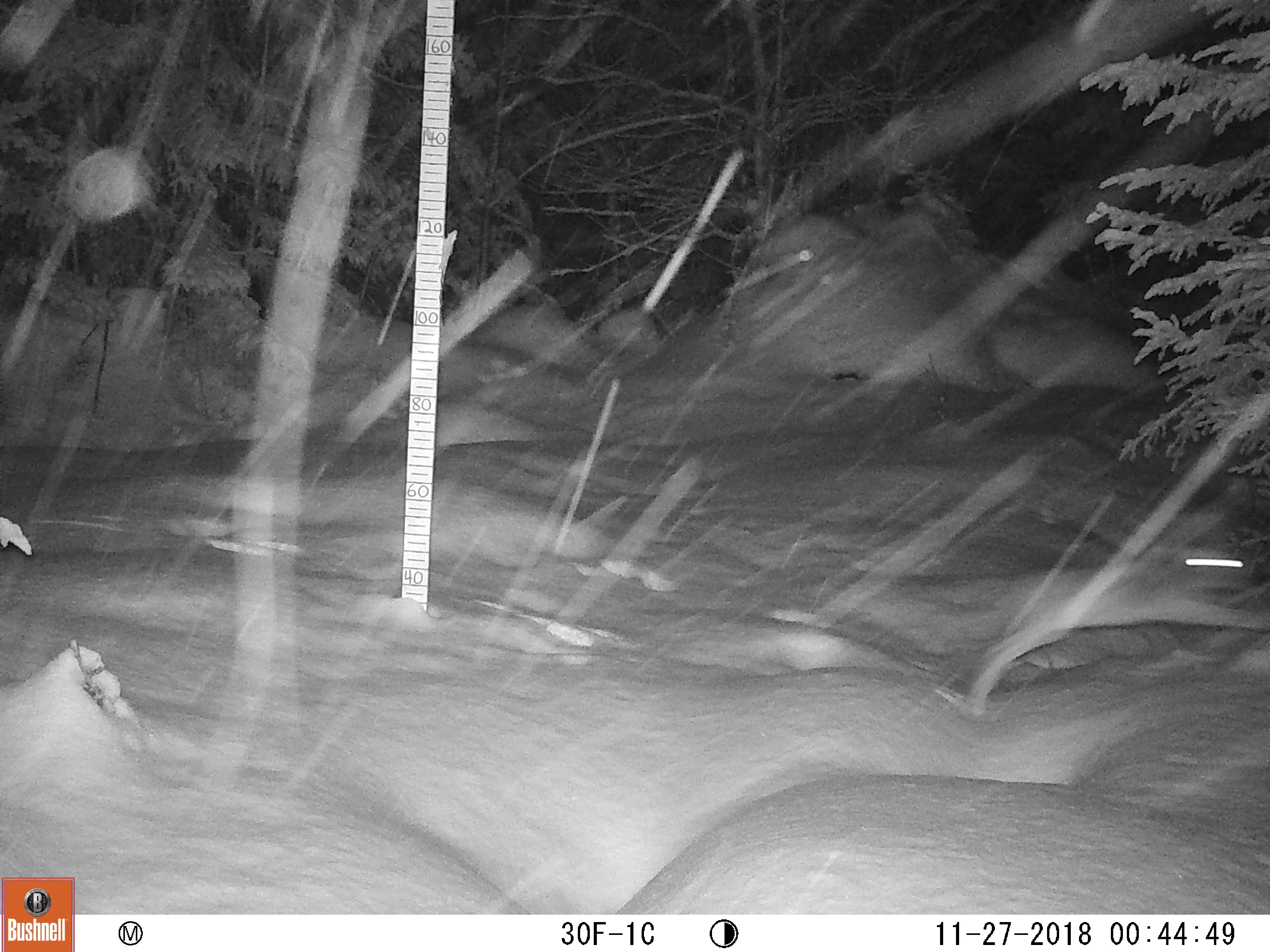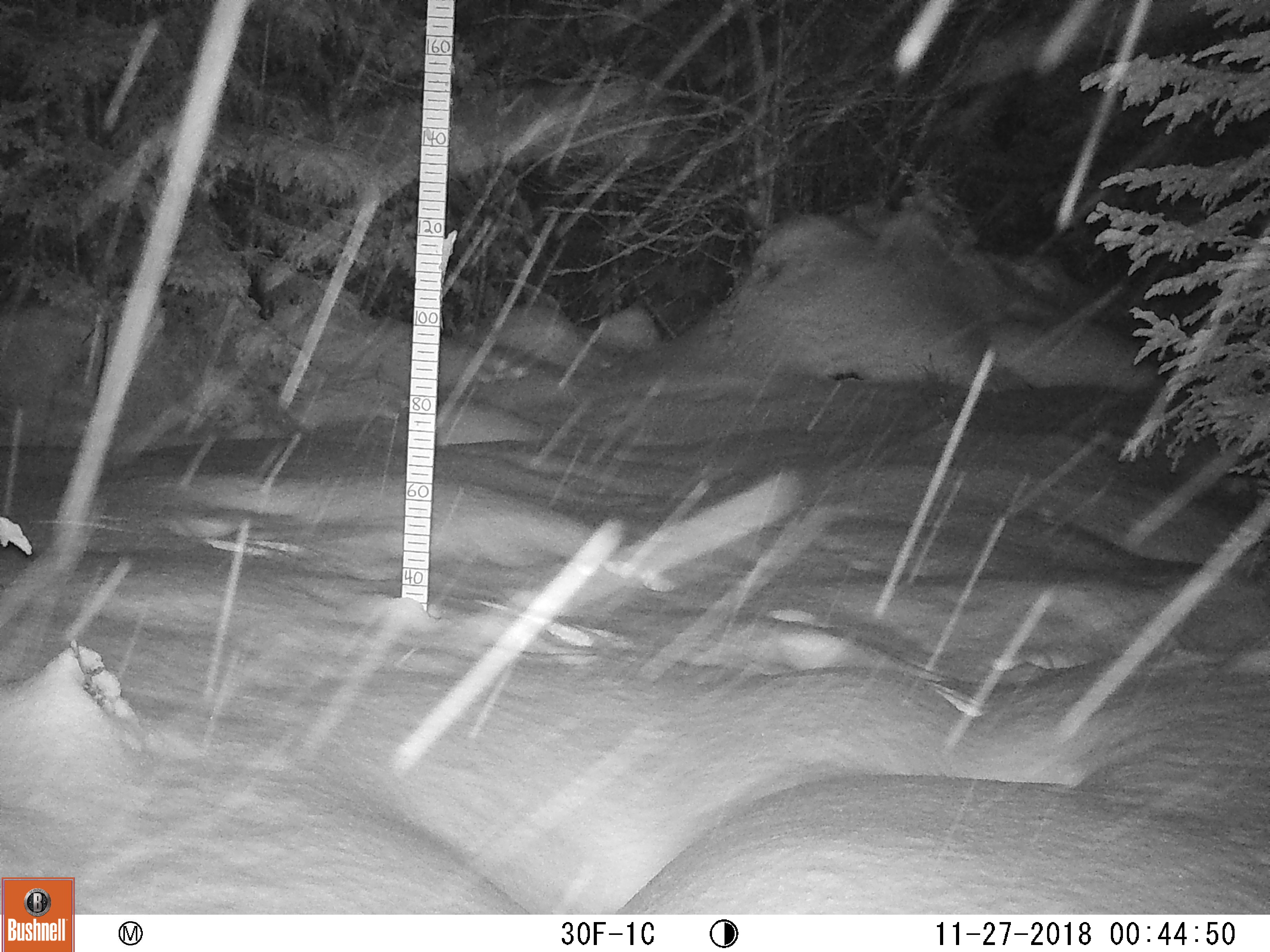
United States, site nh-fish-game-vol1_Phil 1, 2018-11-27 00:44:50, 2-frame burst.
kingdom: Animalia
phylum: Chordata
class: Mammalia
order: Lagomorpha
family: Leporidae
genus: Lepus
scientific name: Lepus americanus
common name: snowshoe hare